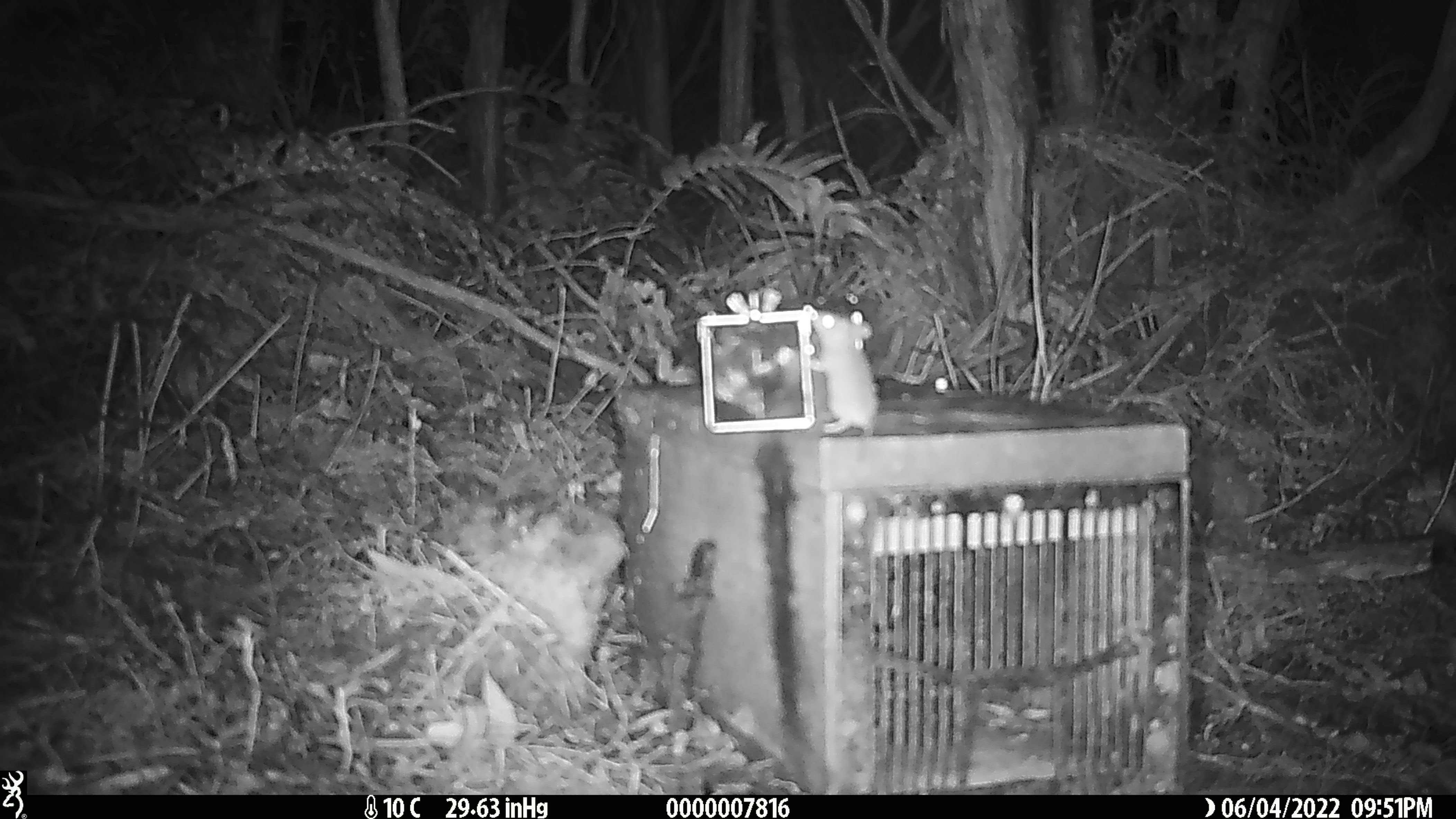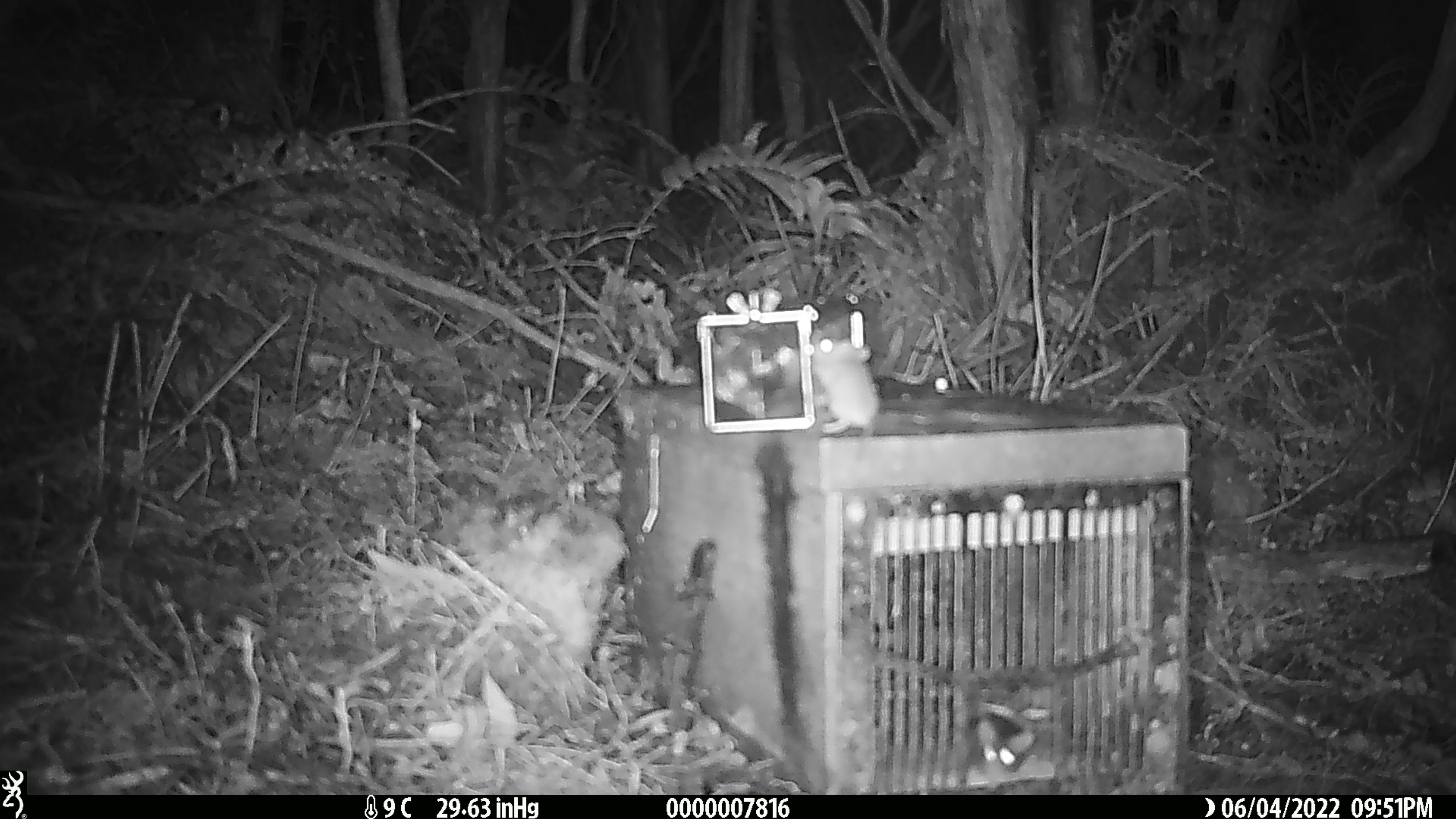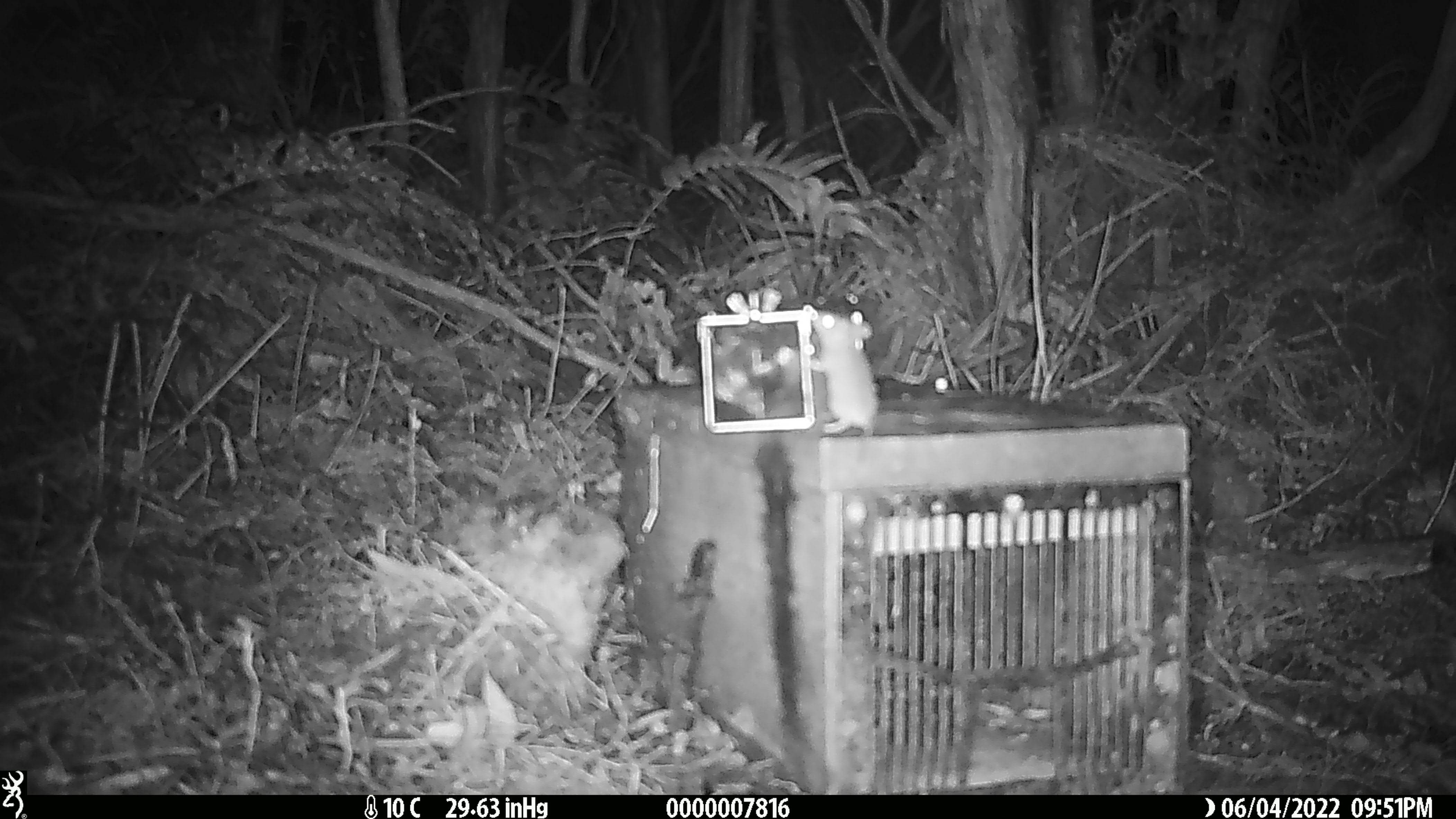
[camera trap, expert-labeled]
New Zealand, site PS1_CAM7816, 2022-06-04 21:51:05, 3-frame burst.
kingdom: Animalia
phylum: Chordata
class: Mammalia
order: Rodentia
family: Muridae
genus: Mus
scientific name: Mus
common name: mouse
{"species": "mouse (Mus)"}